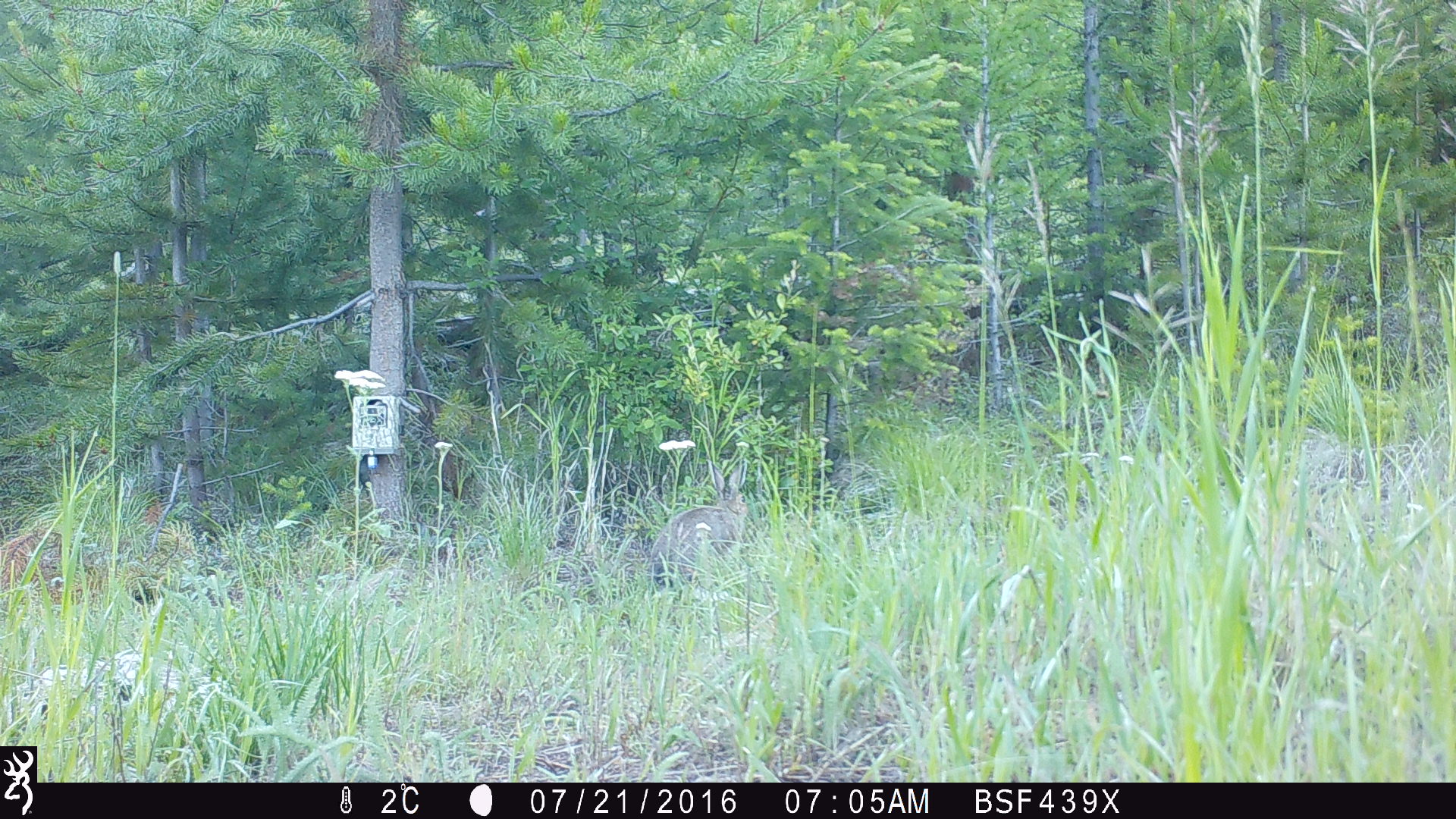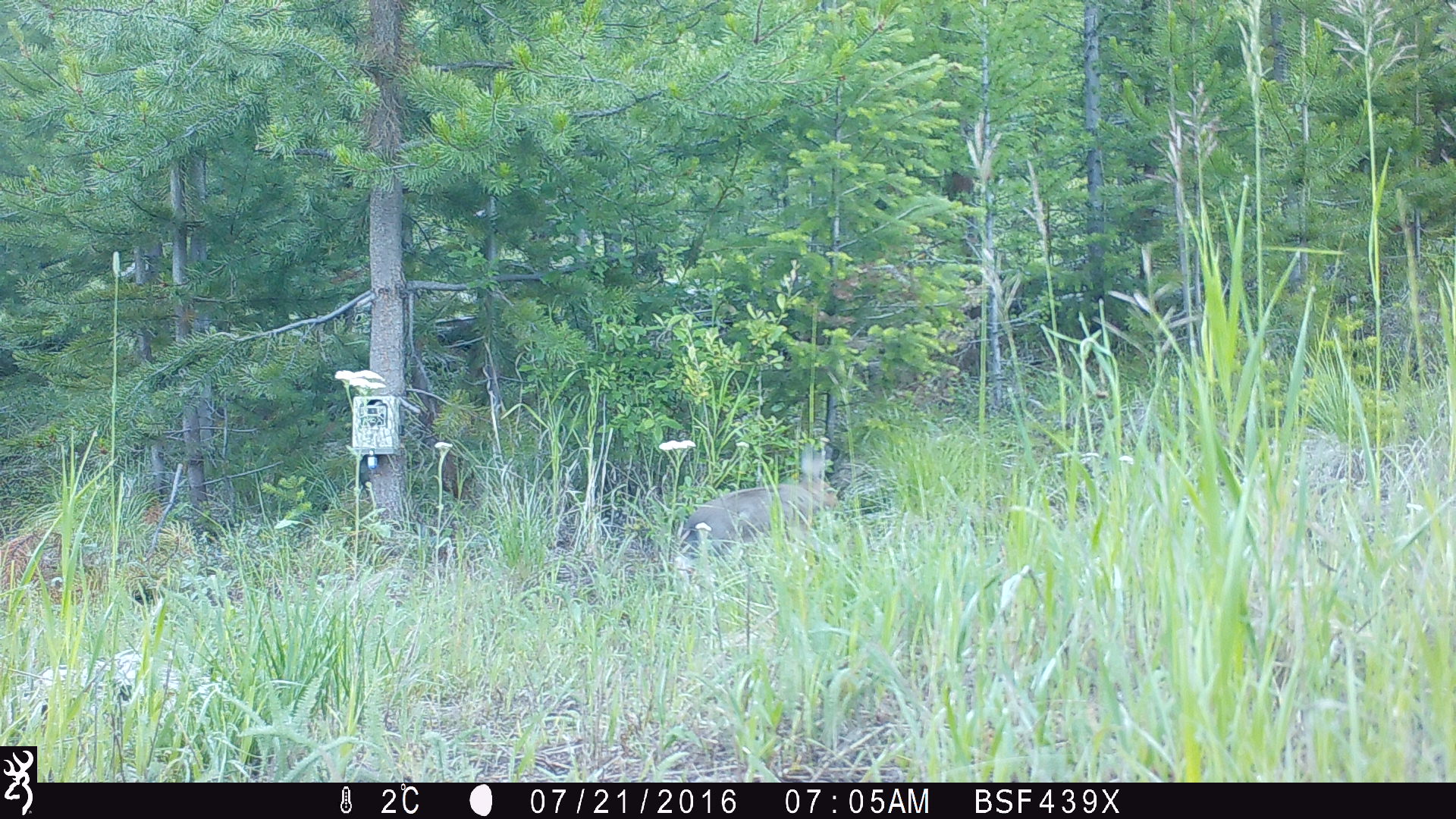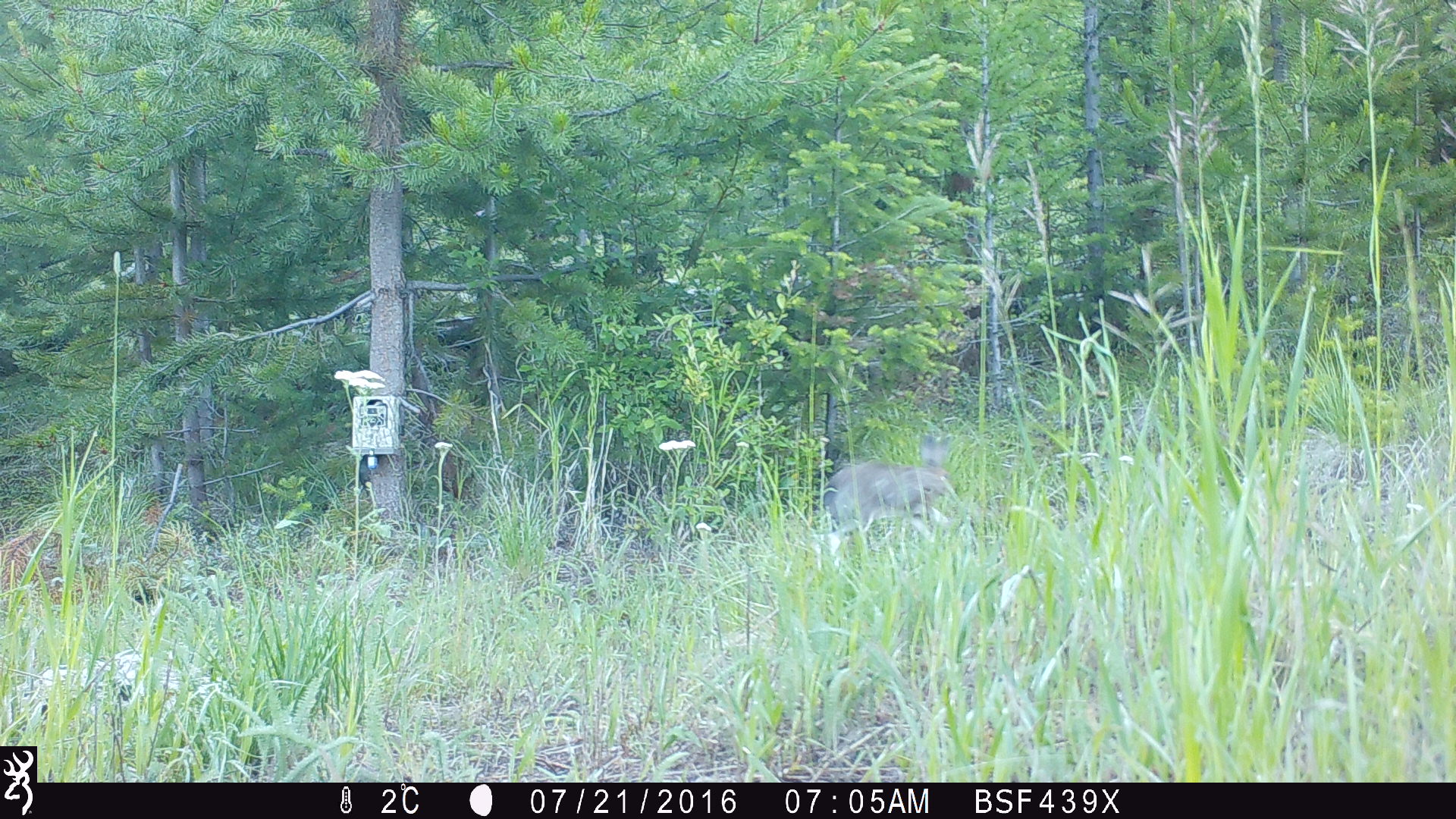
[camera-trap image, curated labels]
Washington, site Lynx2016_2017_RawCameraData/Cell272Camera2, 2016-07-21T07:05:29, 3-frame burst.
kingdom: Animalia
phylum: Chordata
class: Mammalia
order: Lagomorpha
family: Leporidae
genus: Lepus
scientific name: Lepus americanus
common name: snowshoe hare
Lepus americanus (snowshoe hare). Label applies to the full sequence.